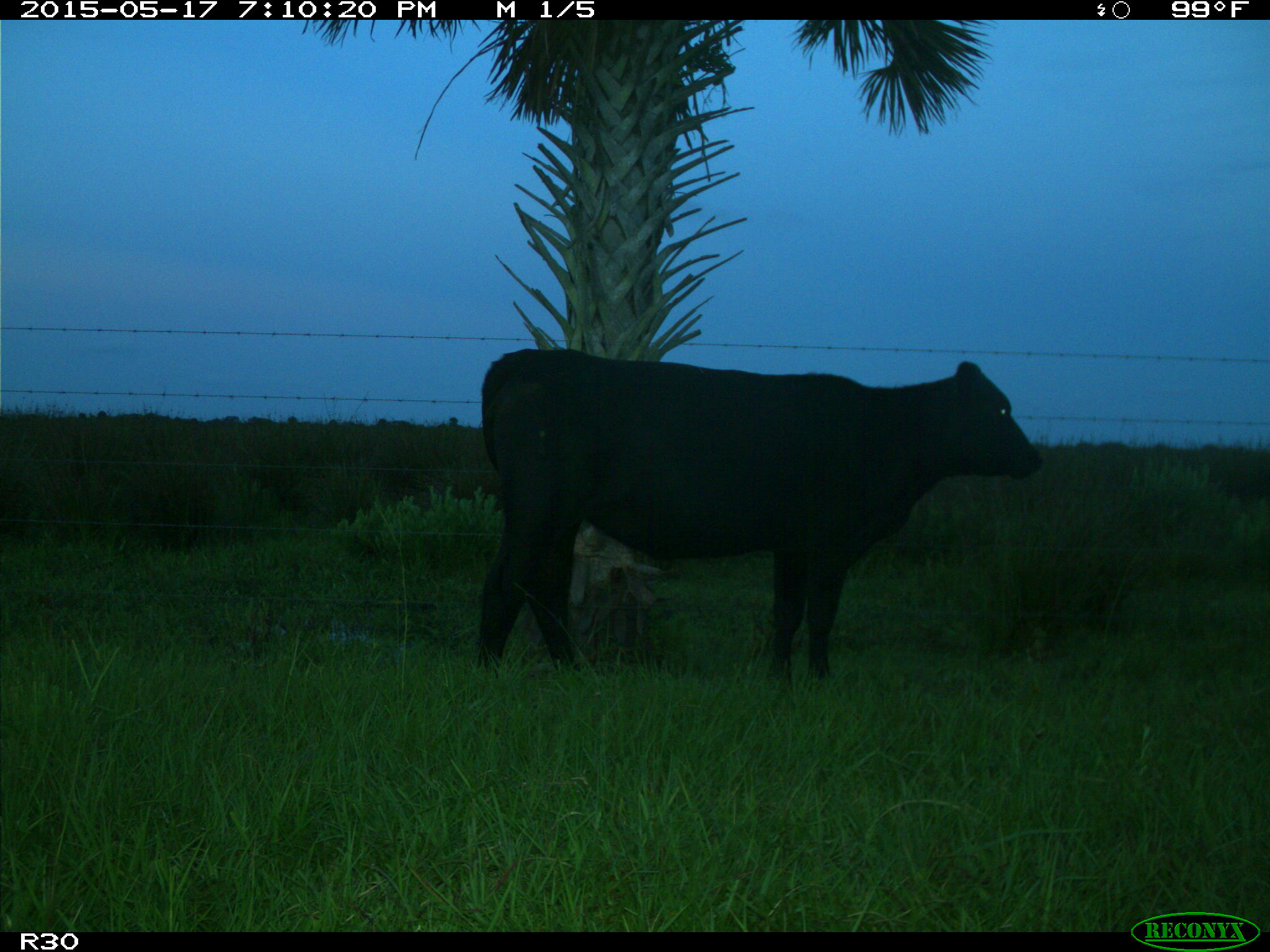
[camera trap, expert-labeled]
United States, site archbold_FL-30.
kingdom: Animalia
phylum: Chordata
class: Mammalia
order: Artiodactyla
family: Bovidae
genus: Bos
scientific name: Bos taurus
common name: domestic cow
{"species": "Bos taurus (domestic cow)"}